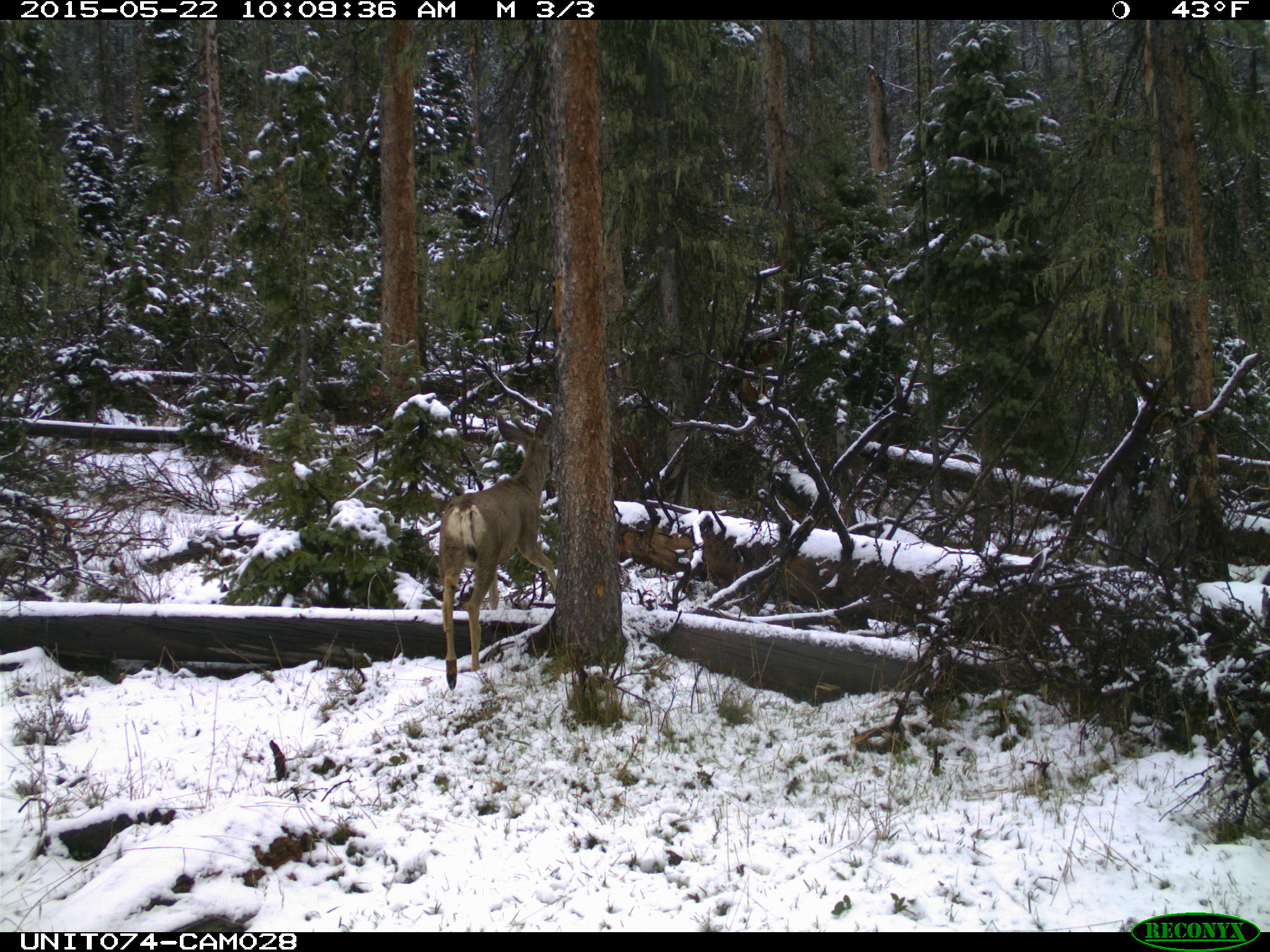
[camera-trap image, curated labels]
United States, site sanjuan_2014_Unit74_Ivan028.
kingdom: Animalia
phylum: Chordata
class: Mammalia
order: Artiodactyla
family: Cervidae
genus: Odocoileus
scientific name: Odocoileus hemionus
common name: mule deer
Odocoileus hemionus (mule deer).